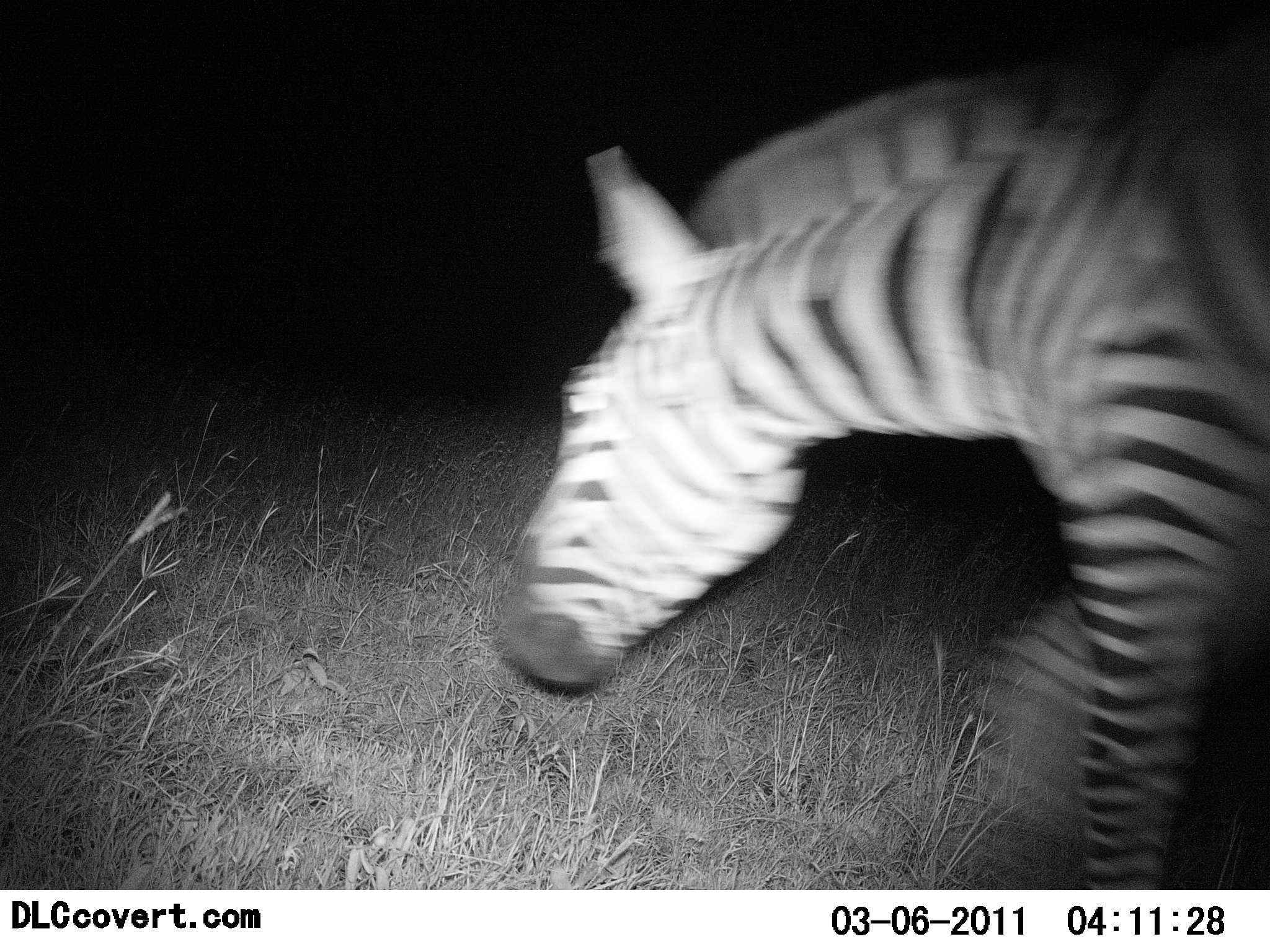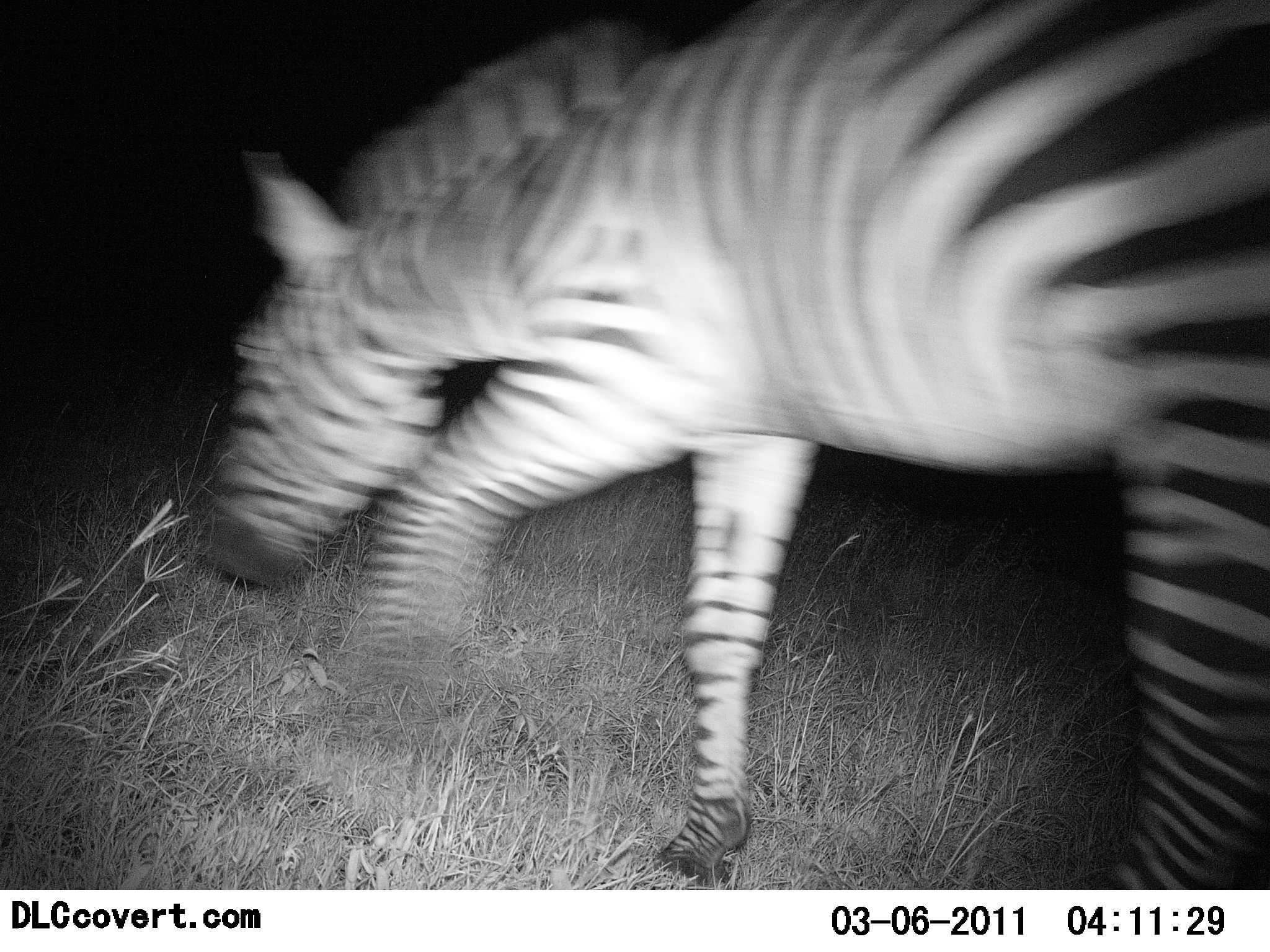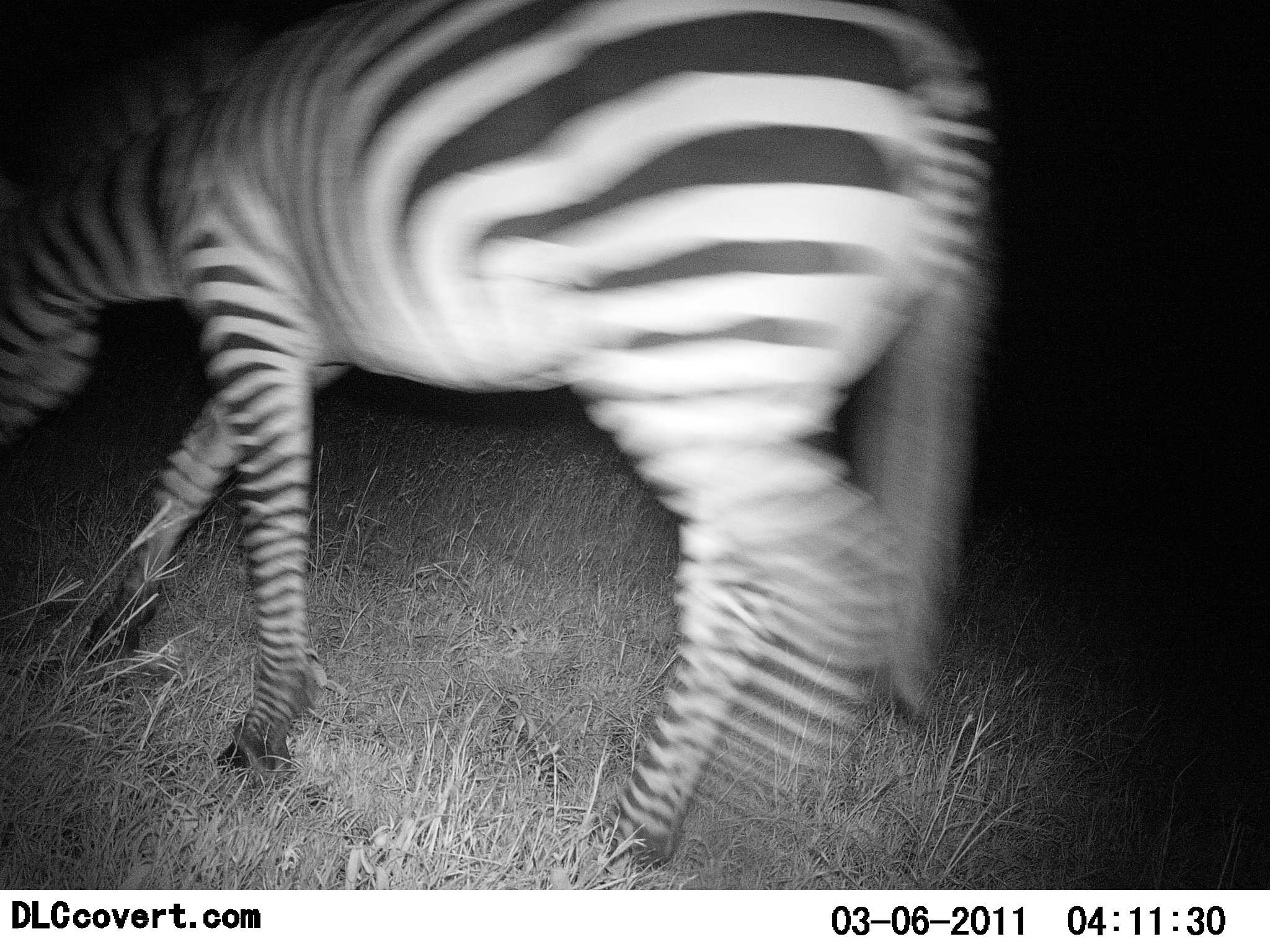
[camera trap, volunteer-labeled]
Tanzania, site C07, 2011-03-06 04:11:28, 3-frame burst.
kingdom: Animalia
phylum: Chordata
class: Mammalia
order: Perissodactyla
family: Equidae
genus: Equus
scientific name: Equus quagga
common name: plains zebra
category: zebra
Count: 1.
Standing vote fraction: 8%.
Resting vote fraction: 0%.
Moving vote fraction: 92%.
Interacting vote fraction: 0%.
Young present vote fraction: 0%.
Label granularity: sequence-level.